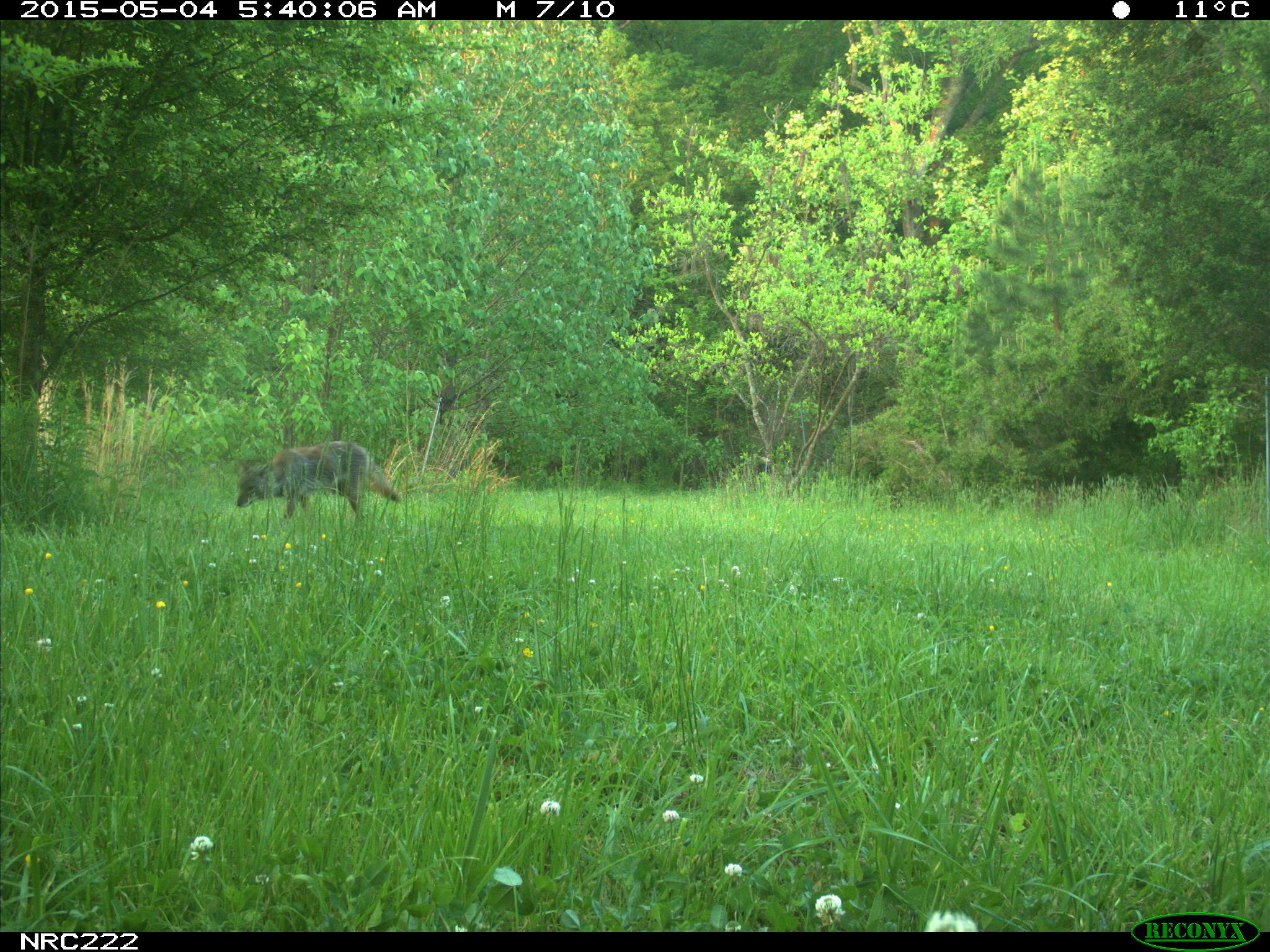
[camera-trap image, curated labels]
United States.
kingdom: Animalia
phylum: Chordata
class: Mammalia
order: Carnivora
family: Canidae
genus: Canis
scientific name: Canis latrans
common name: coyote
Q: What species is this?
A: Coyote (Canis latrans).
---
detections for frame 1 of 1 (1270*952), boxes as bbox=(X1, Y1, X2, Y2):
Coyote: bbox=(216, 435, 415, 532)